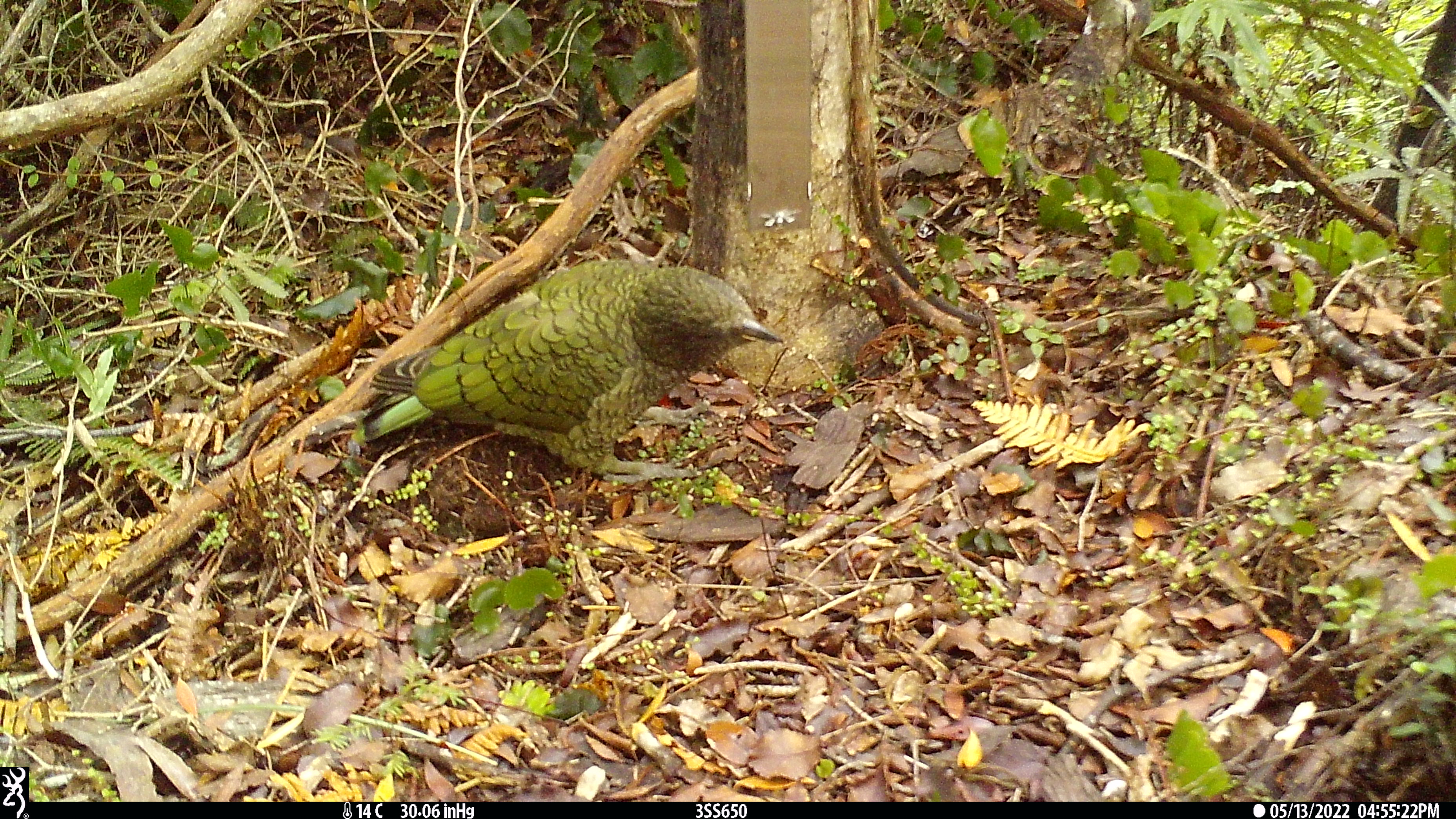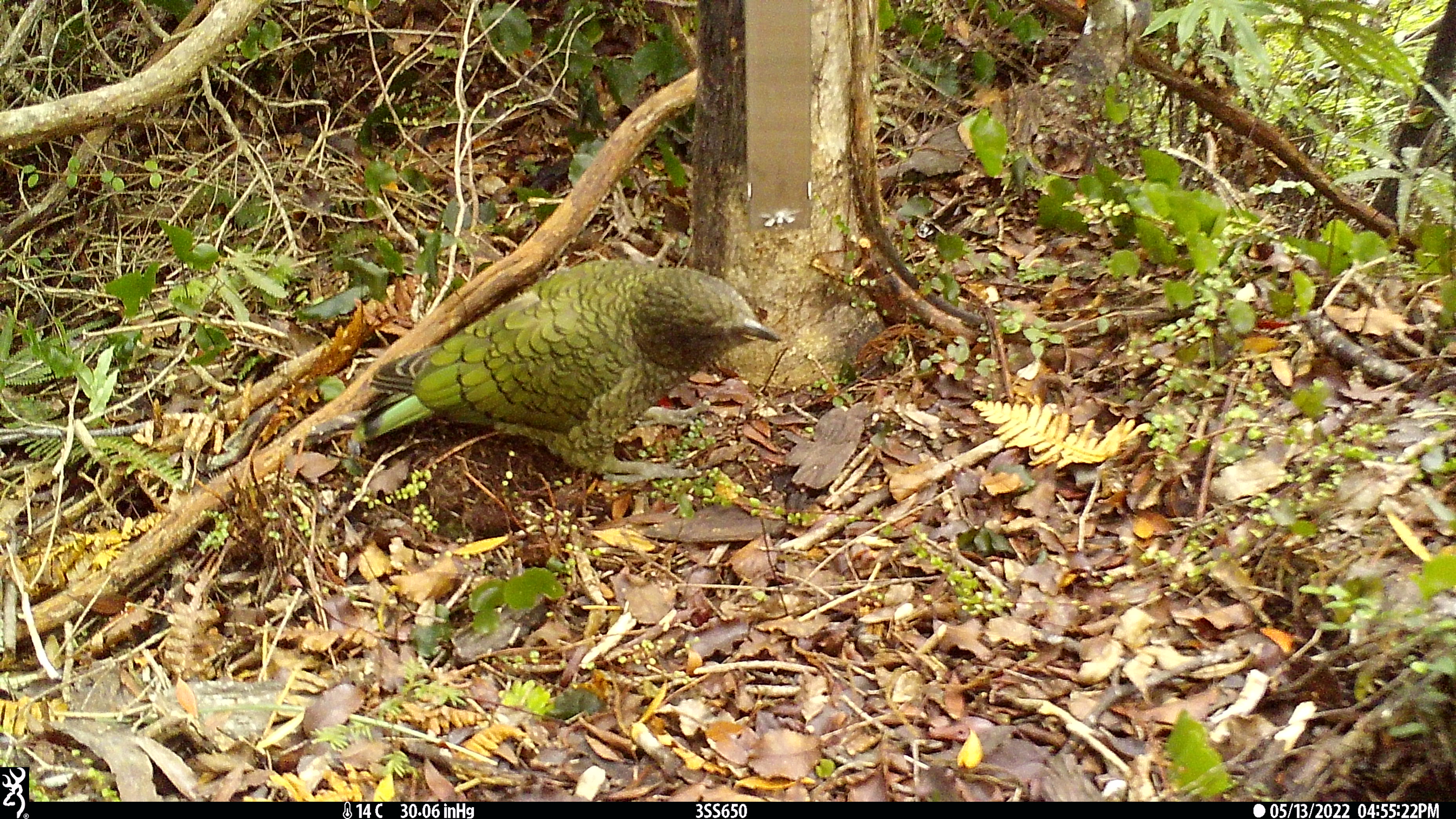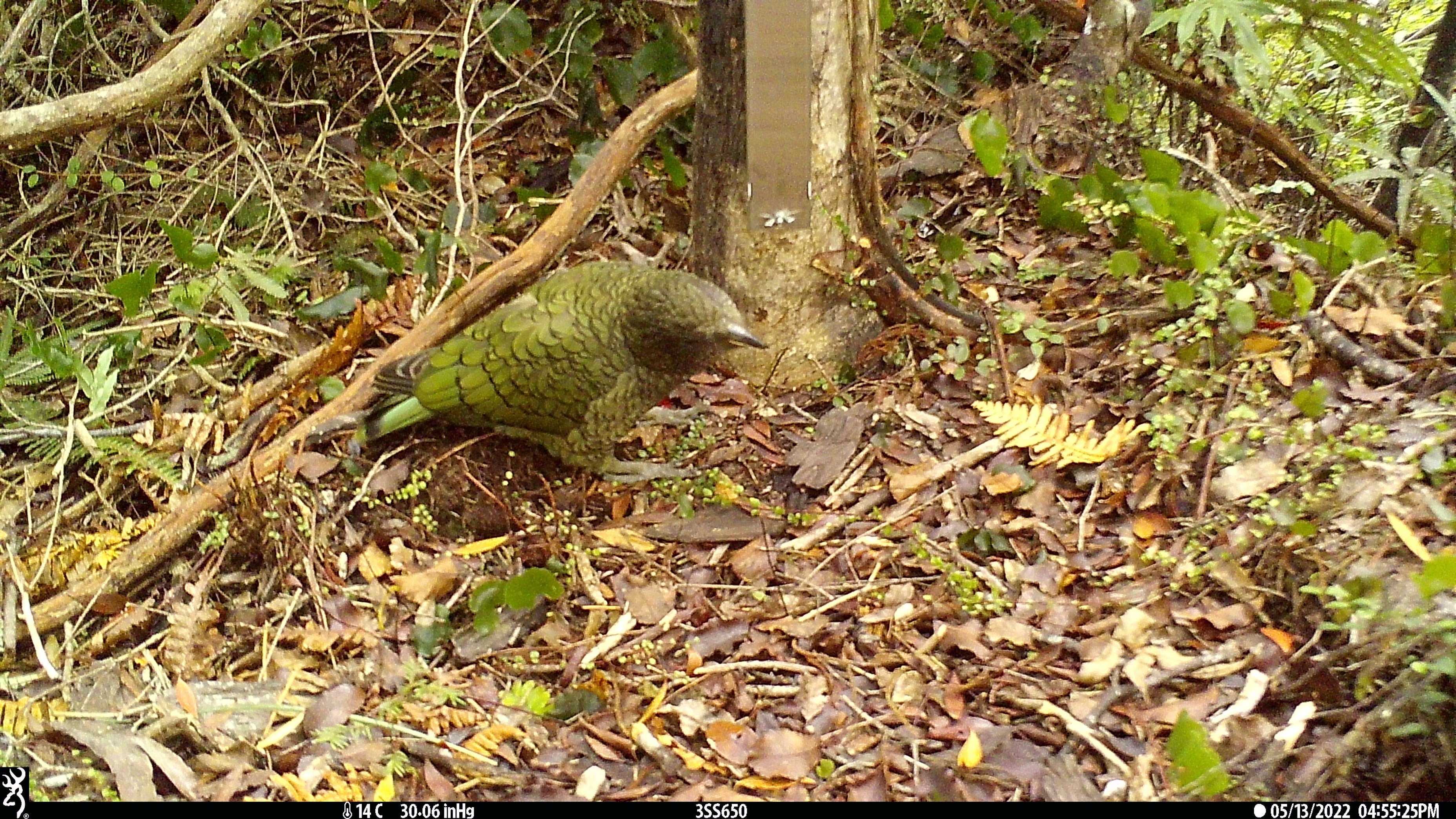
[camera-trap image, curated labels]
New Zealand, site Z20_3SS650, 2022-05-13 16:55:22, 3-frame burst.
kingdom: Animalia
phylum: Chordata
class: Aves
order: Psittaciformes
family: Strigopidae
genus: Nestor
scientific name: Nestor notabilis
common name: kea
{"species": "kea (Nestor notabilis)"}